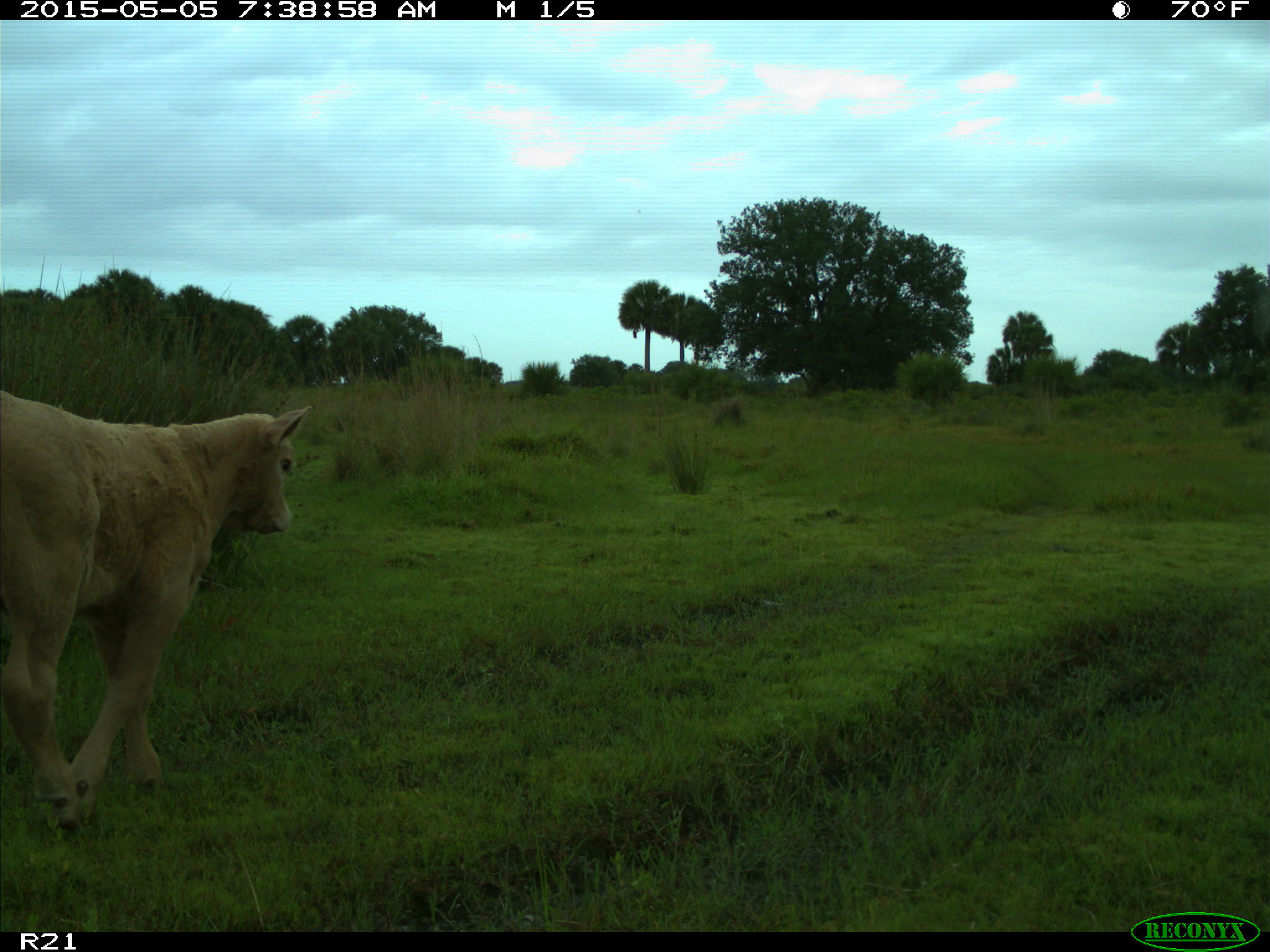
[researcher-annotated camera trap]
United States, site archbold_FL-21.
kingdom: Animalia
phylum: Chordata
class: Mammalia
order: Artiodactyla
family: Bovidae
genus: Bos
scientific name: Bos taurus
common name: domestic cow